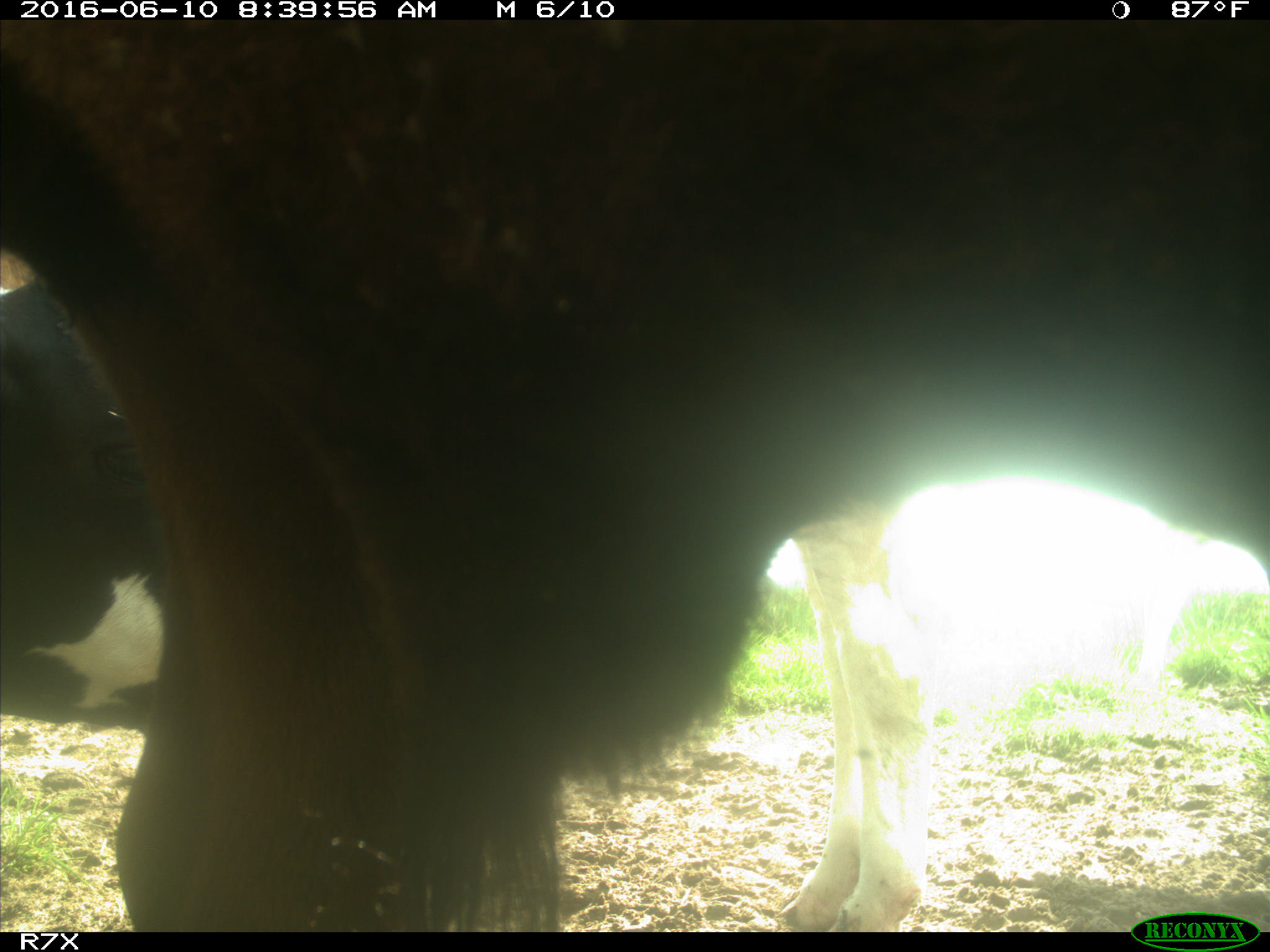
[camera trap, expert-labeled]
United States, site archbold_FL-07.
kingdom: Animalia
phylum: Chordata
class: Mammalia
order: Artiodactyla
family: Bovidae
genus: Bos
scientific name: Bos taurus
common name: domestic cow